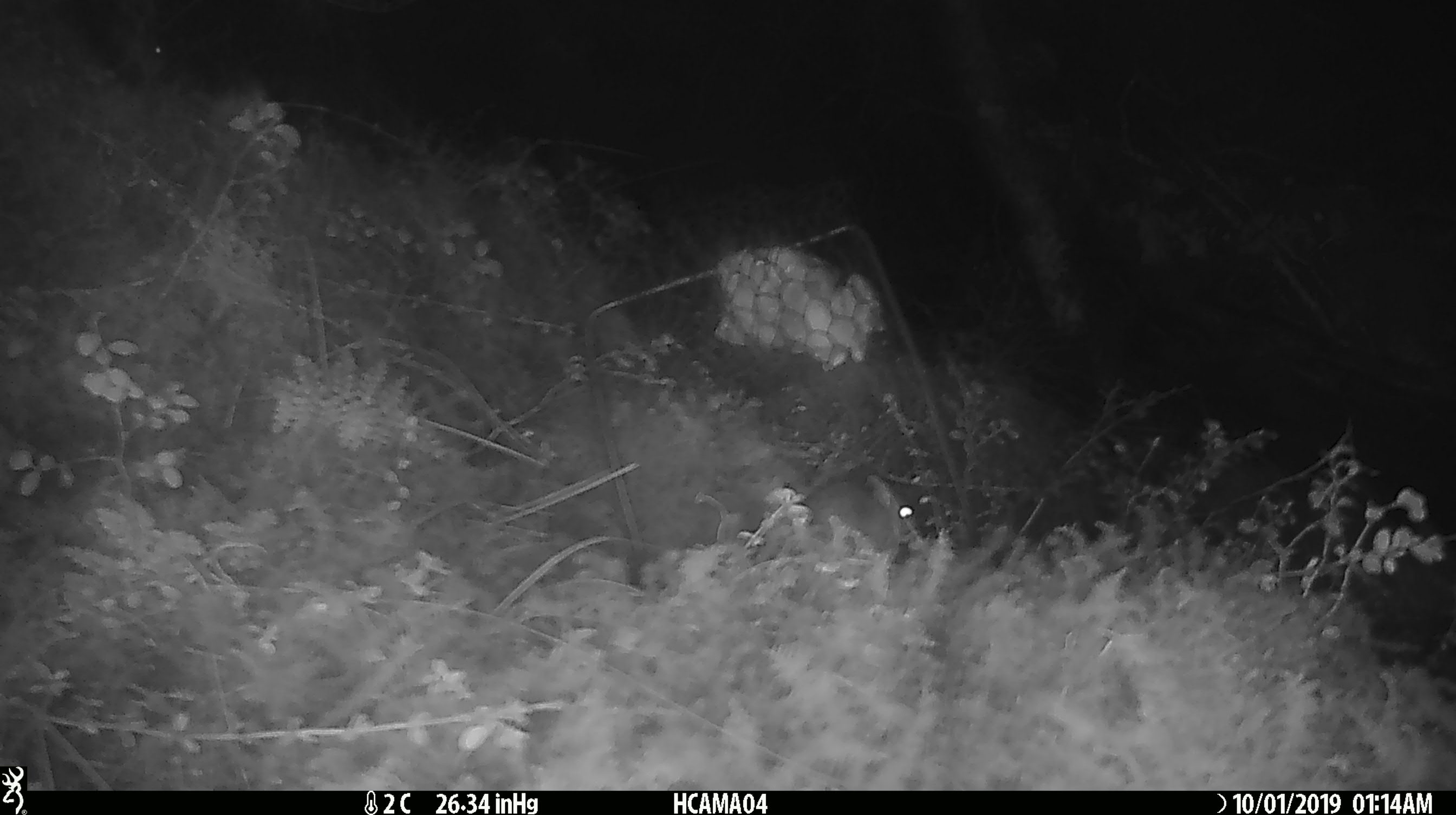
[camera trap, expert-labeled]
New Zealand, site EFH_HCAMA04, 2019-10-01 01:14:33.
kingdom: Animalia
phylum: Chordata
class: Mammalia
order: Rodentia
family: Muridae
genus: Mus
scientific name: Mus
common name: mouse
Mouse (Mus).